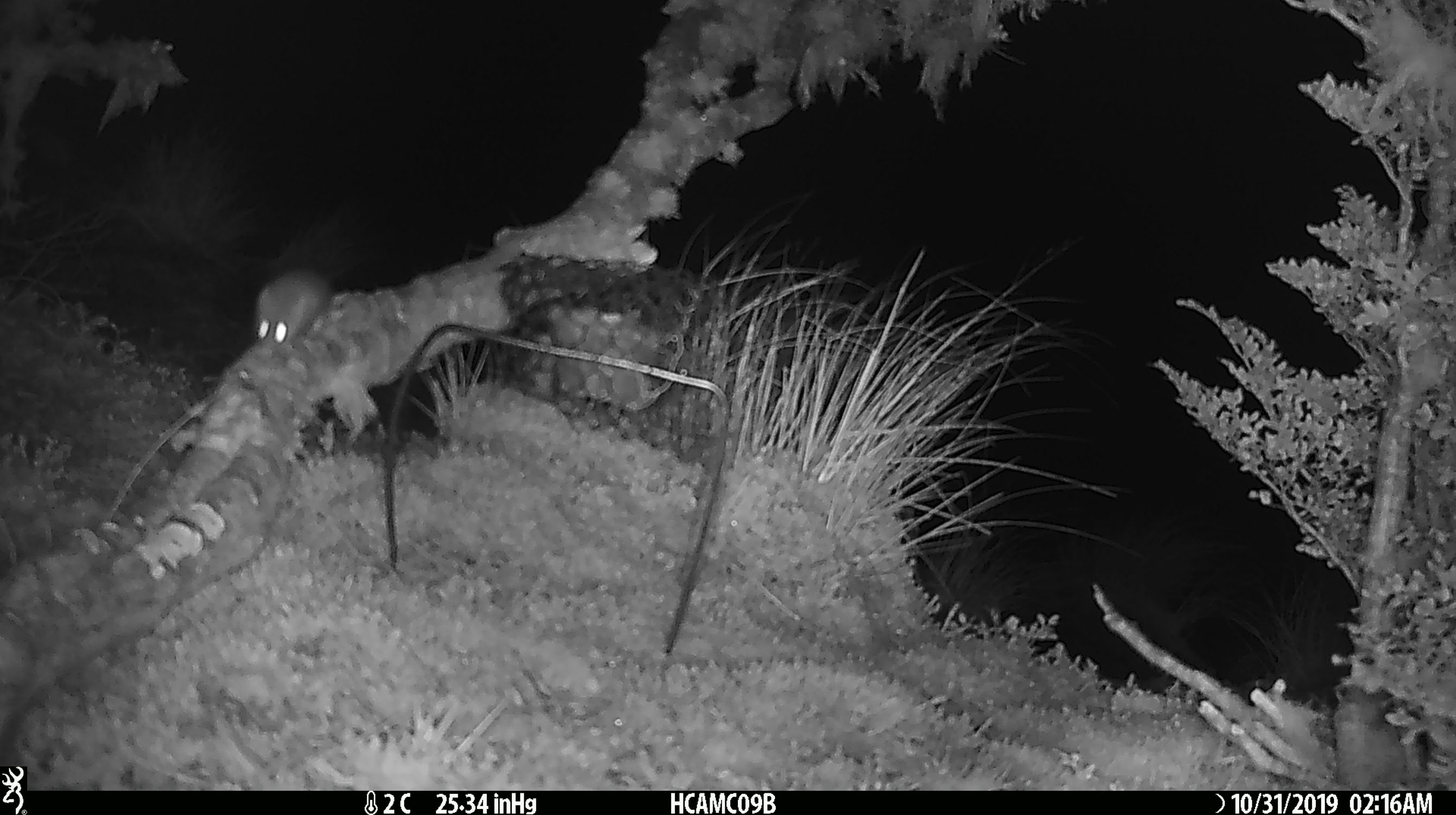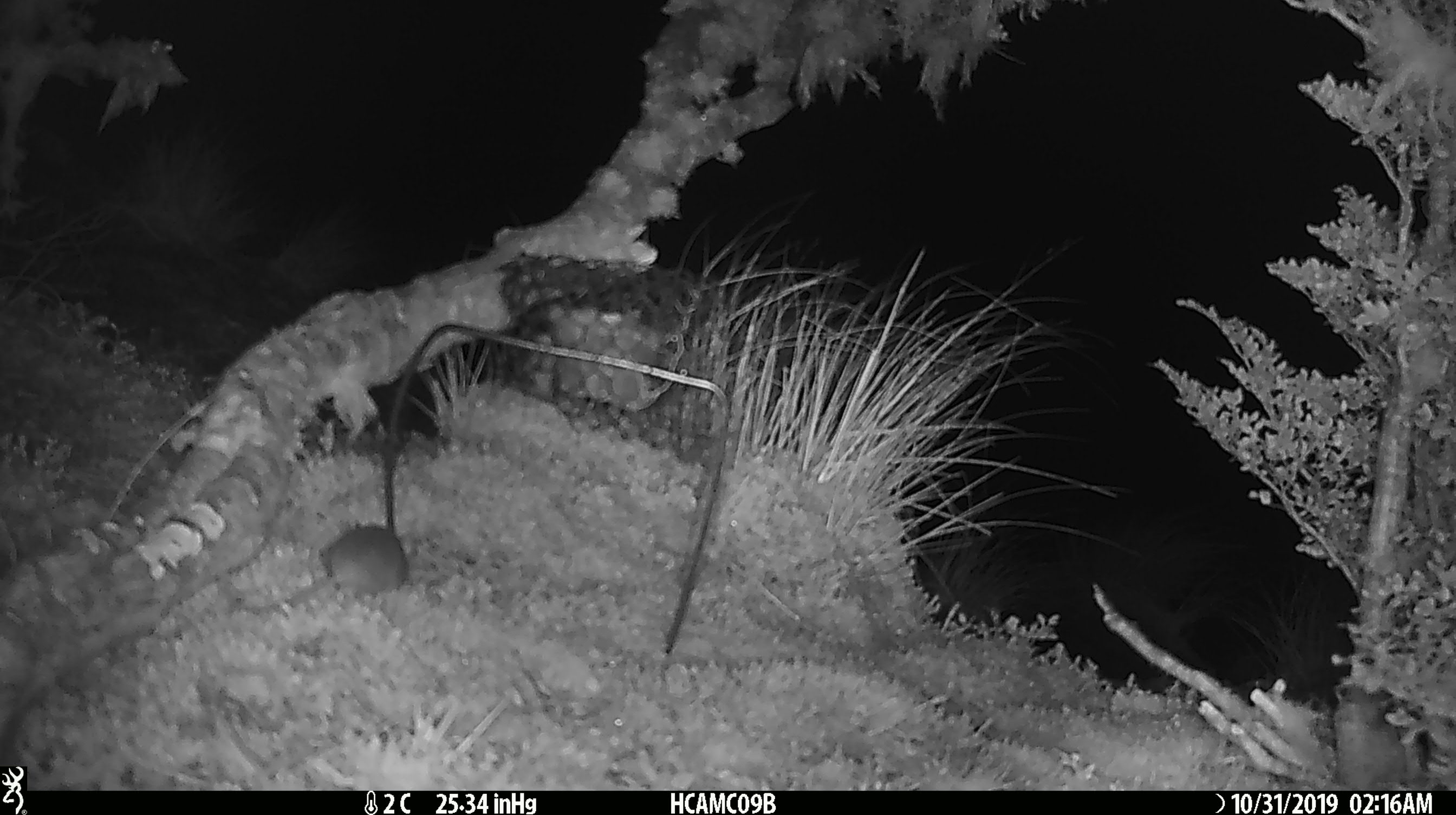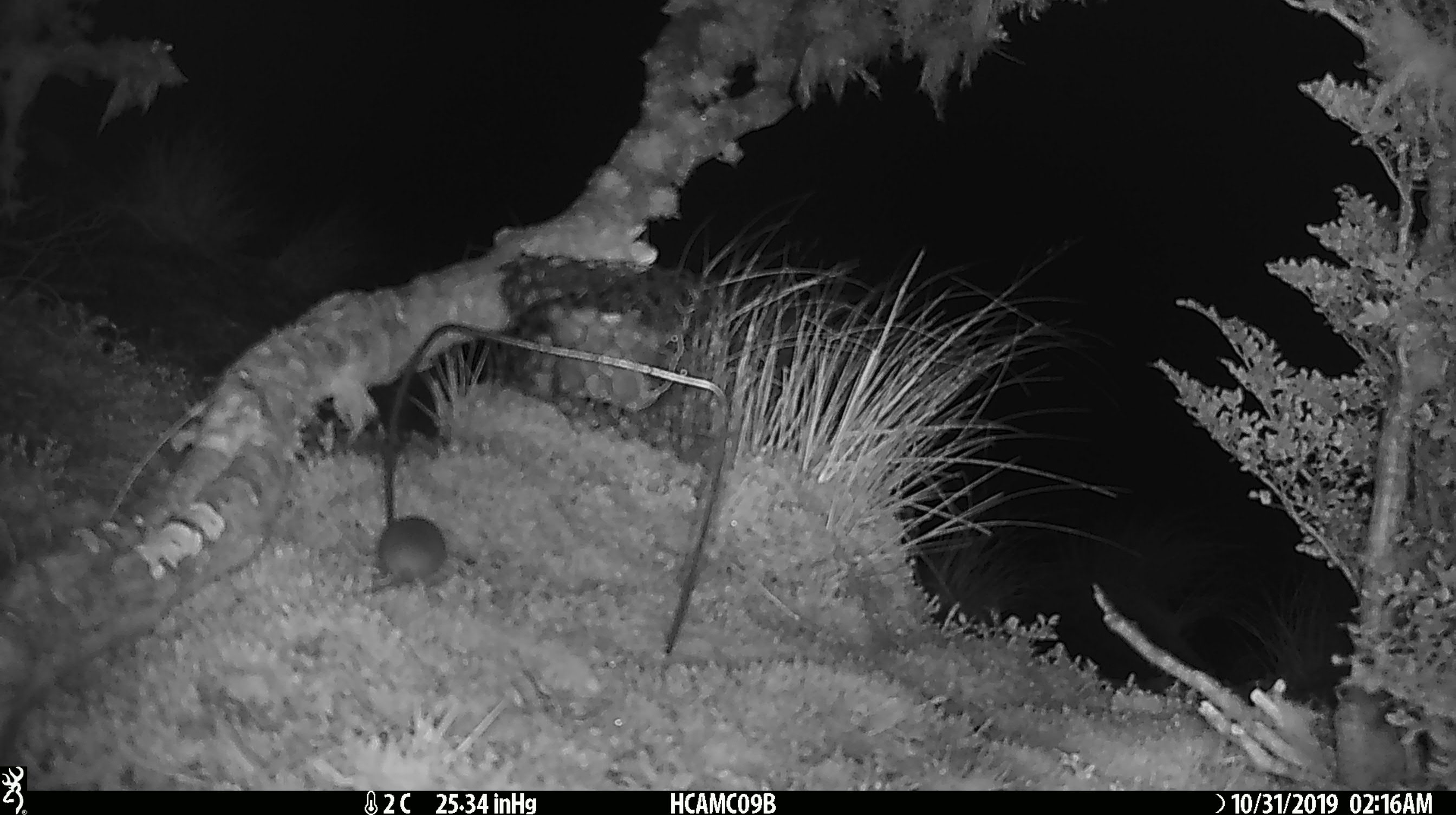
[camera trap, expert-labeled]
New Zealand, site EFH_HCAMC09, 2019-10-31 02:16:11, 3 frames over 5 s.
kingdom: Animalia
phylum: Chordata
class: Mammalia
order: Rodentia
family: Muridae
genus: Mus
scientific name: Mus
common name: mouse